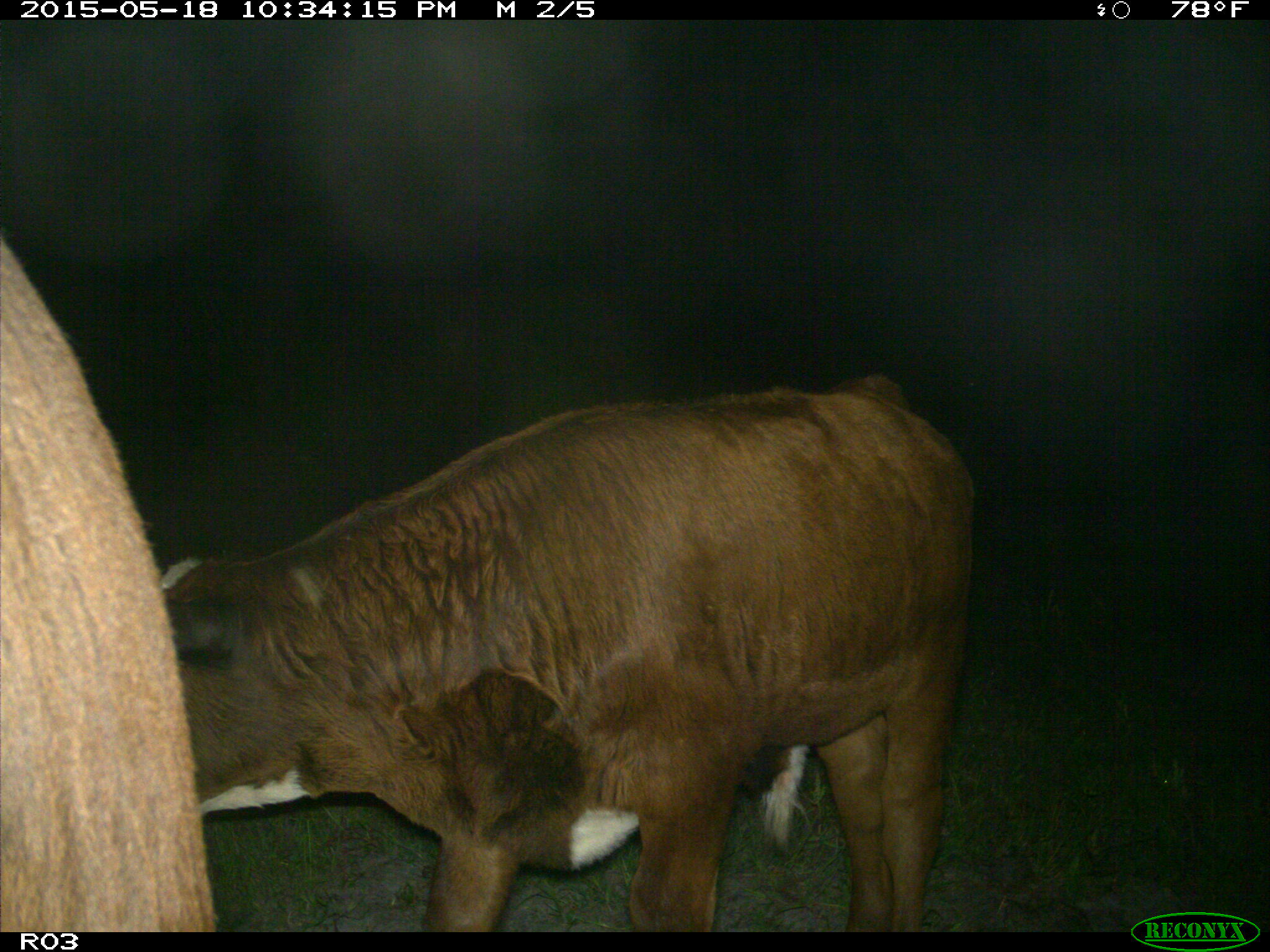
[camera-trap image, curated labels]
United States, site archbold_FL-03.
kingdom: Animalia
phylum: Chordata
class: Mammalia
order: Artiodactyla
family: Bovidae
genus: Bos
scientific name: Bos taurus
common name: domestic cow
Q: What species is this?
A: Bos taurus (domestic cow).